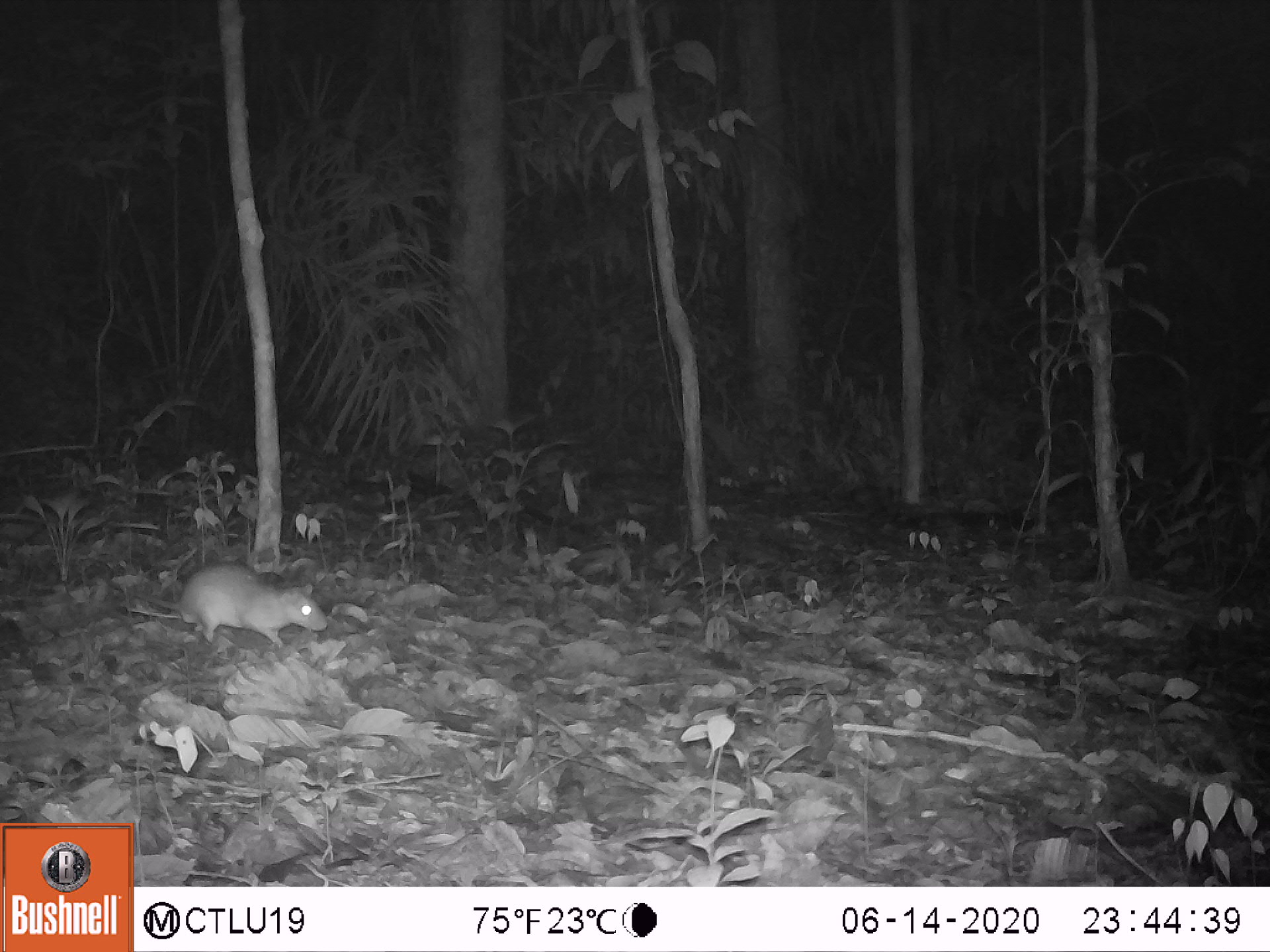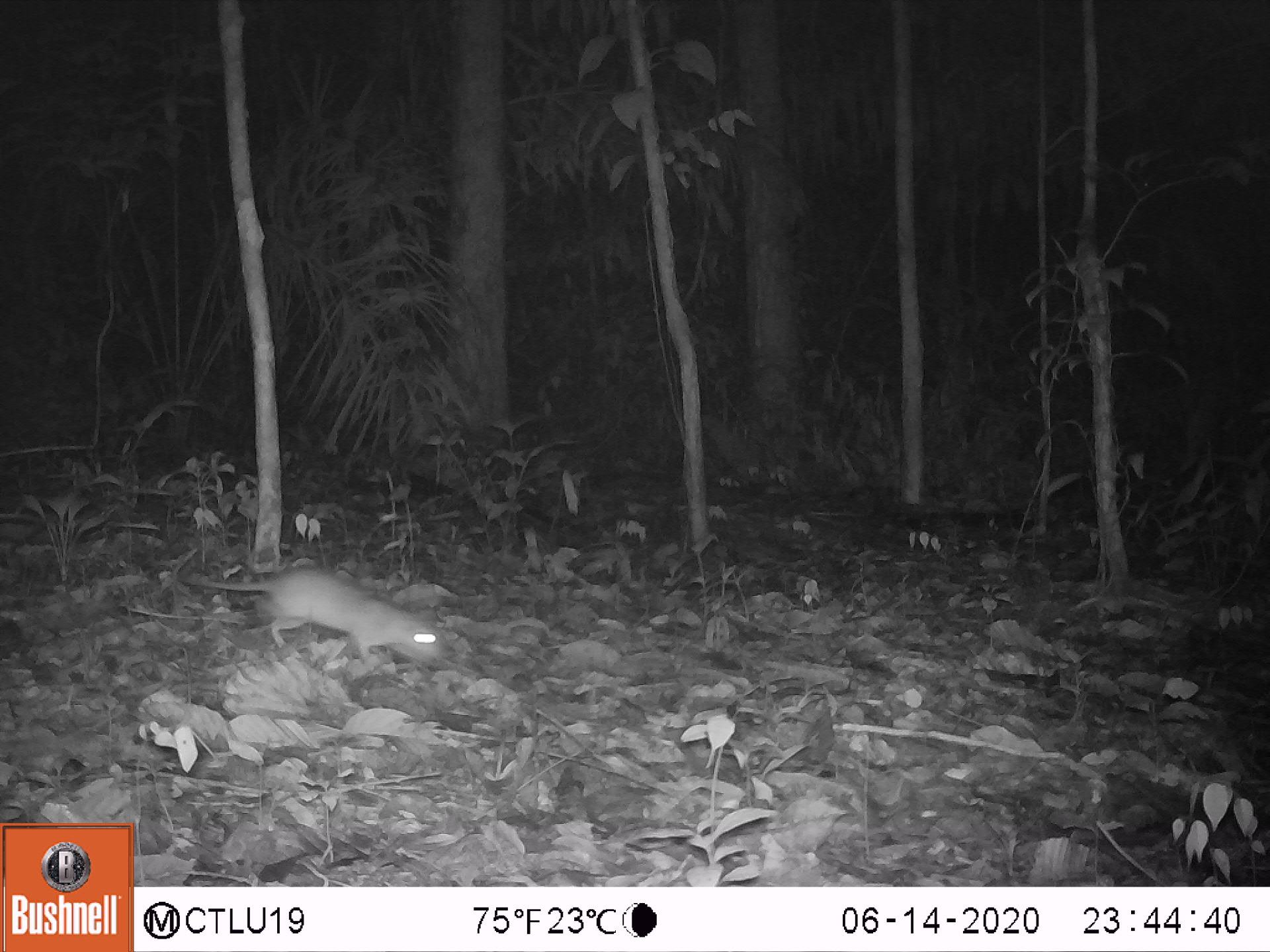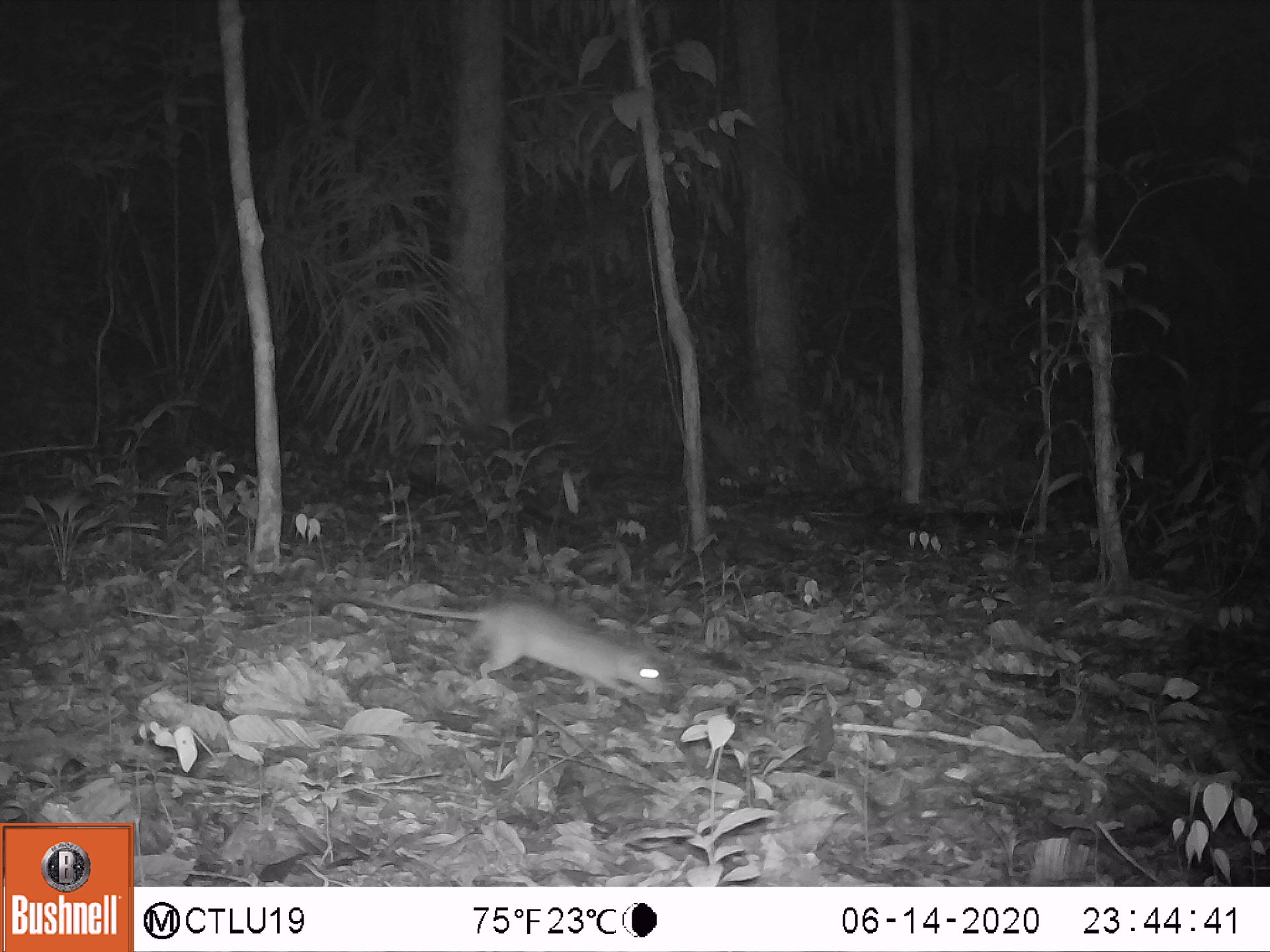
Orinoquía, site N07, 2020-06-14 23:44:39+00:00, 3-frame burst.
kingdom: Animalia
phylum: Chordata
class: Mammalia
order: Rodentia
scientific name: Rodentia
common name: rodent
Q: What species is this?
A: Rodent (Rodentia).